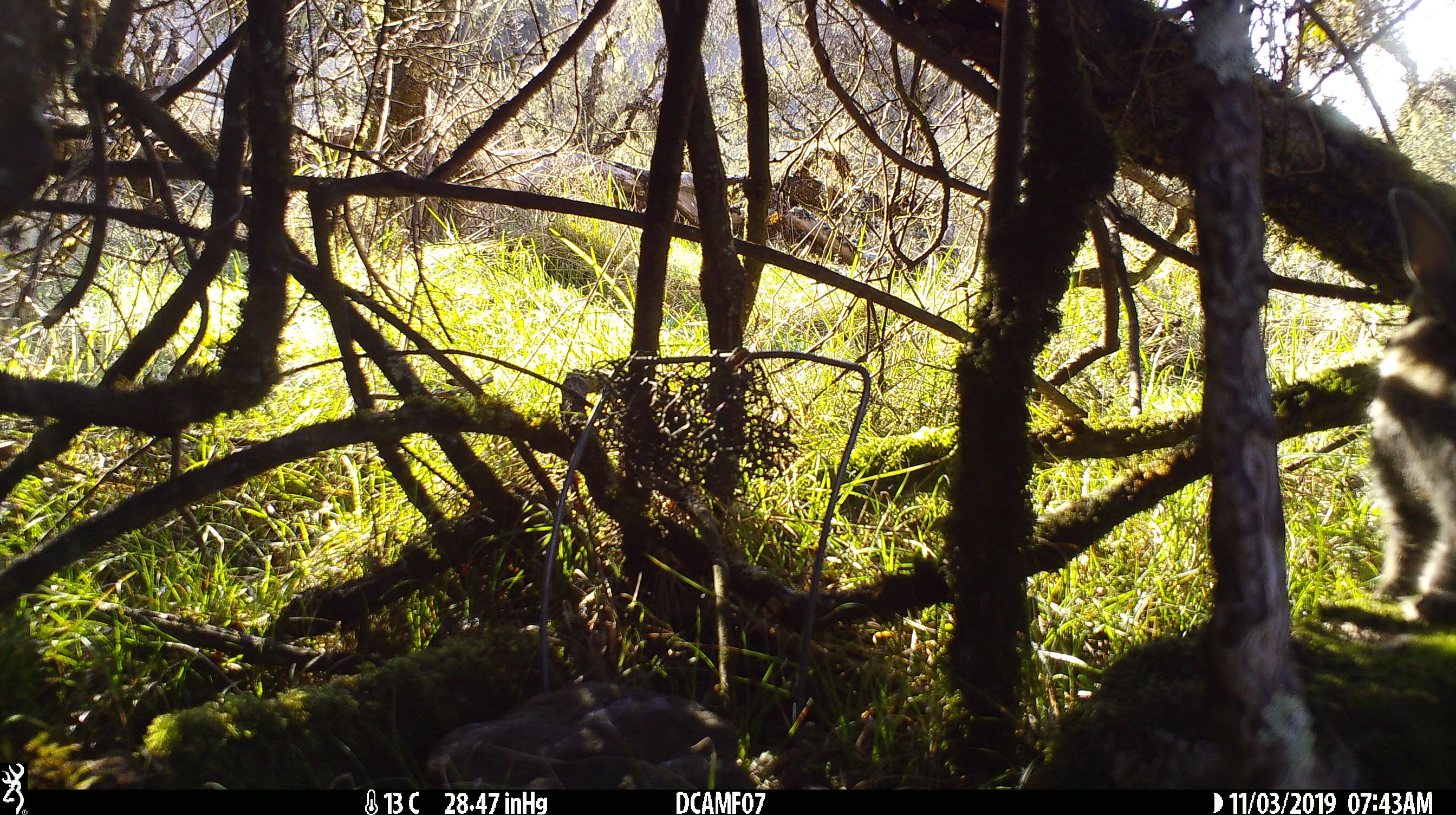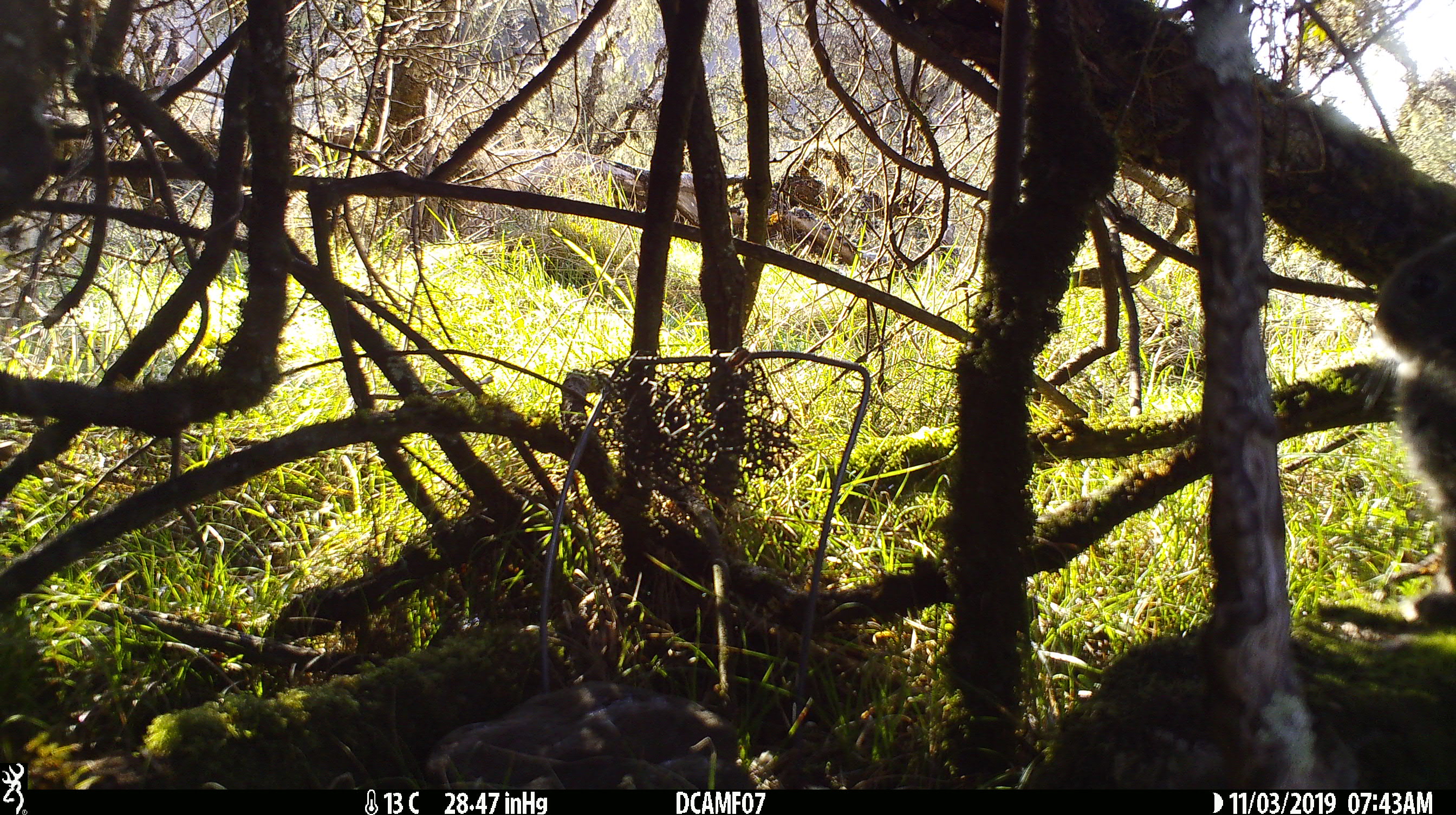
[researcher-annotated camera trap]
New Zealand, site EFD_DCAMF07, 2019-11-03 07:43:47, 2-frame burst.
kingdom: Animalia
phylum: Chordata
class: Mammalia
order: Lagomorpha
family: Leporidae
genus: Oryctolagus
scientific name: Oryctolagus cuniculus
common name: european rabbit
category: rabbit